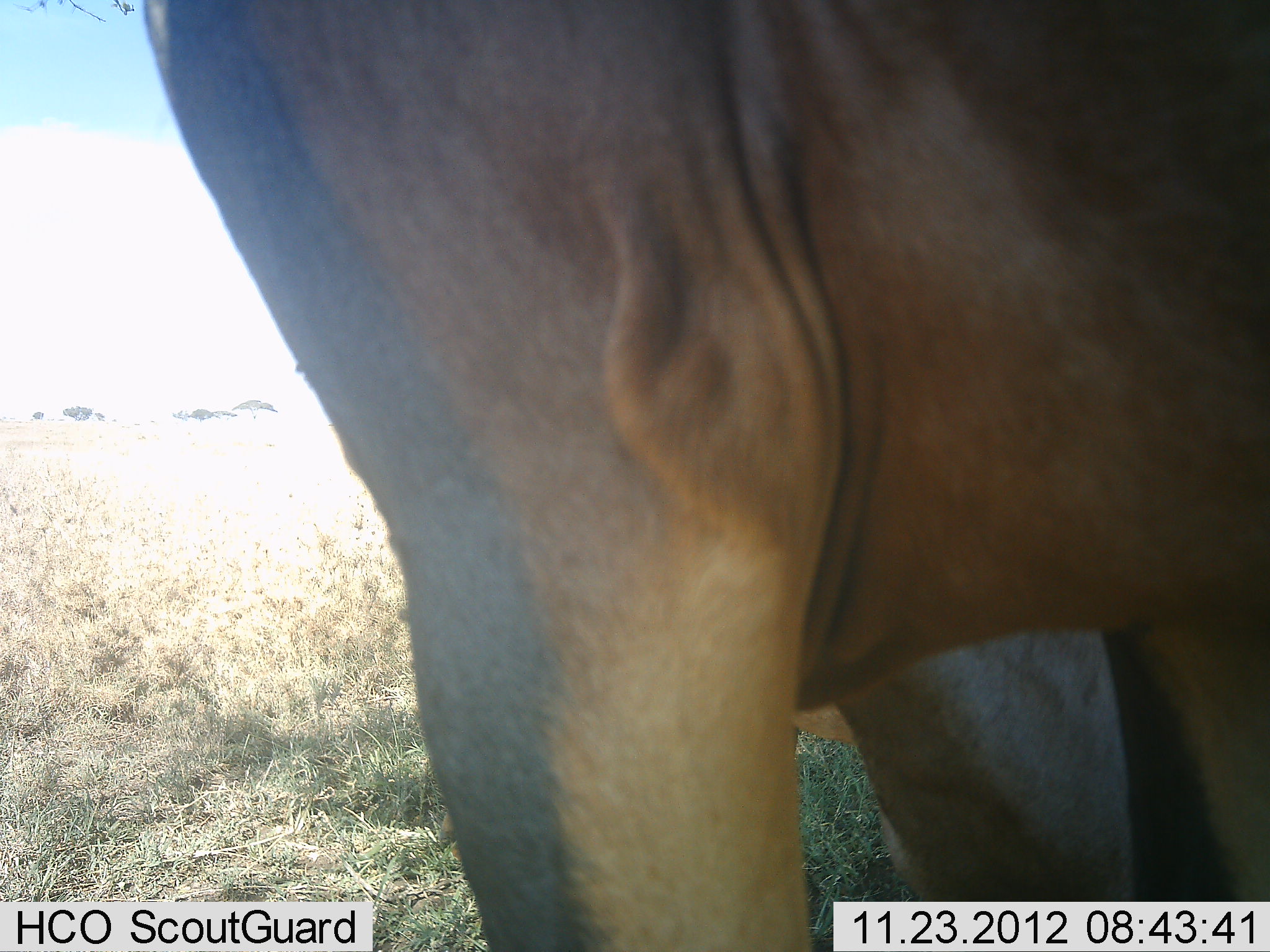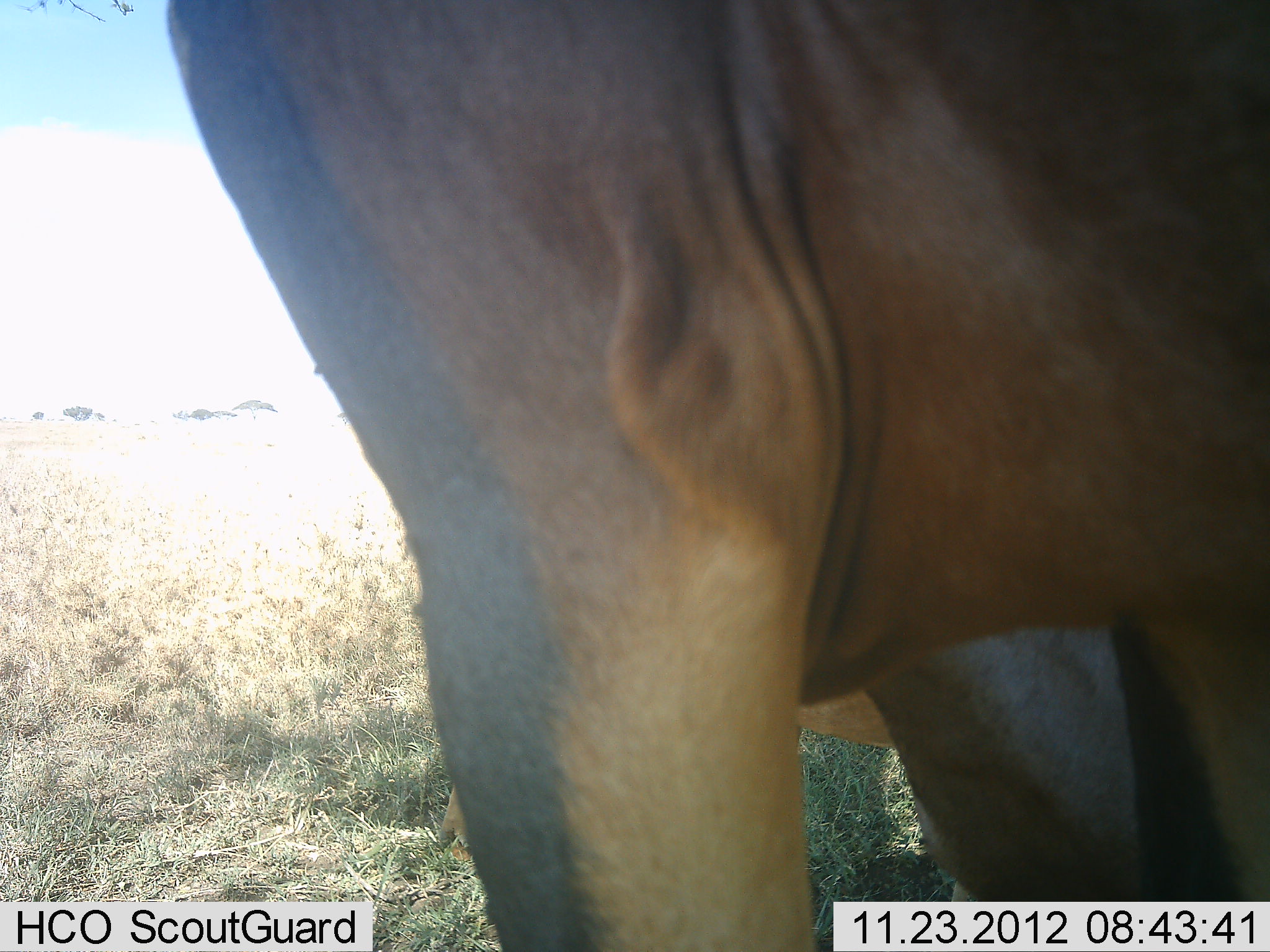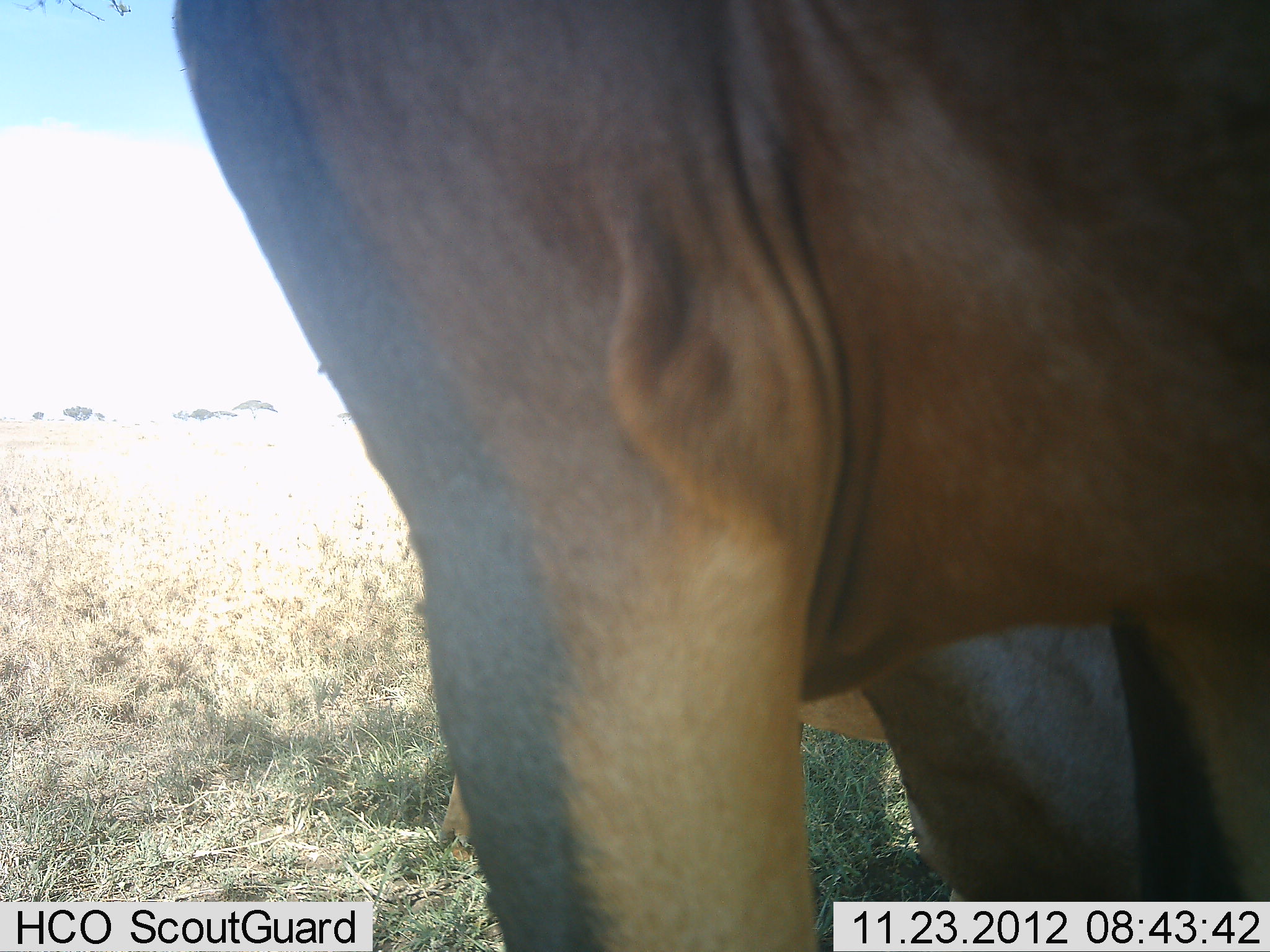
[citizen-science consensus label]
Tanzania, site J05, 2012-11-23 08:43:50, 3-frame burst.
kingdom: Animalia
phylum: Chordata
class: Mammalia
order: Artiodactyla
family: Bovidae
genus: Damaliscus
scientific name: Damaliscus lunatus jimela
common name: topi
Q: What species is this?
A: Topi (Damaliscus lunatus jimela).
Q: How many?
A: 2.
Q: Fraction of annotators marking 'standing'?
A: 100%.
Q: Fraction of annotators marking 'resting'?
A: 0%.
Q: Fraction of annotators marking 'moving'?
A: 0%.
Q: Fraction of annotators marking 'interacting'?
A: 0%.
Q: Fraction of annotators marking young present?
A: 10%.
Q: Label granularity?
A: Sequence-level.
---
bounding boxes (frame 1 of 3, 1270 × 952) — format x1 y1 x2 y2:
animal: 127 1 1269 952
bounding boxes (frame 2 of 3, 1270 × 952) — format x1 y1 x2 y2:
animal: 163 1 1270 952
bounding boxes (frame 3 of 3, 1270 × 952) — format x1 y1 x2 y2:
animal: 174 1 1270 952